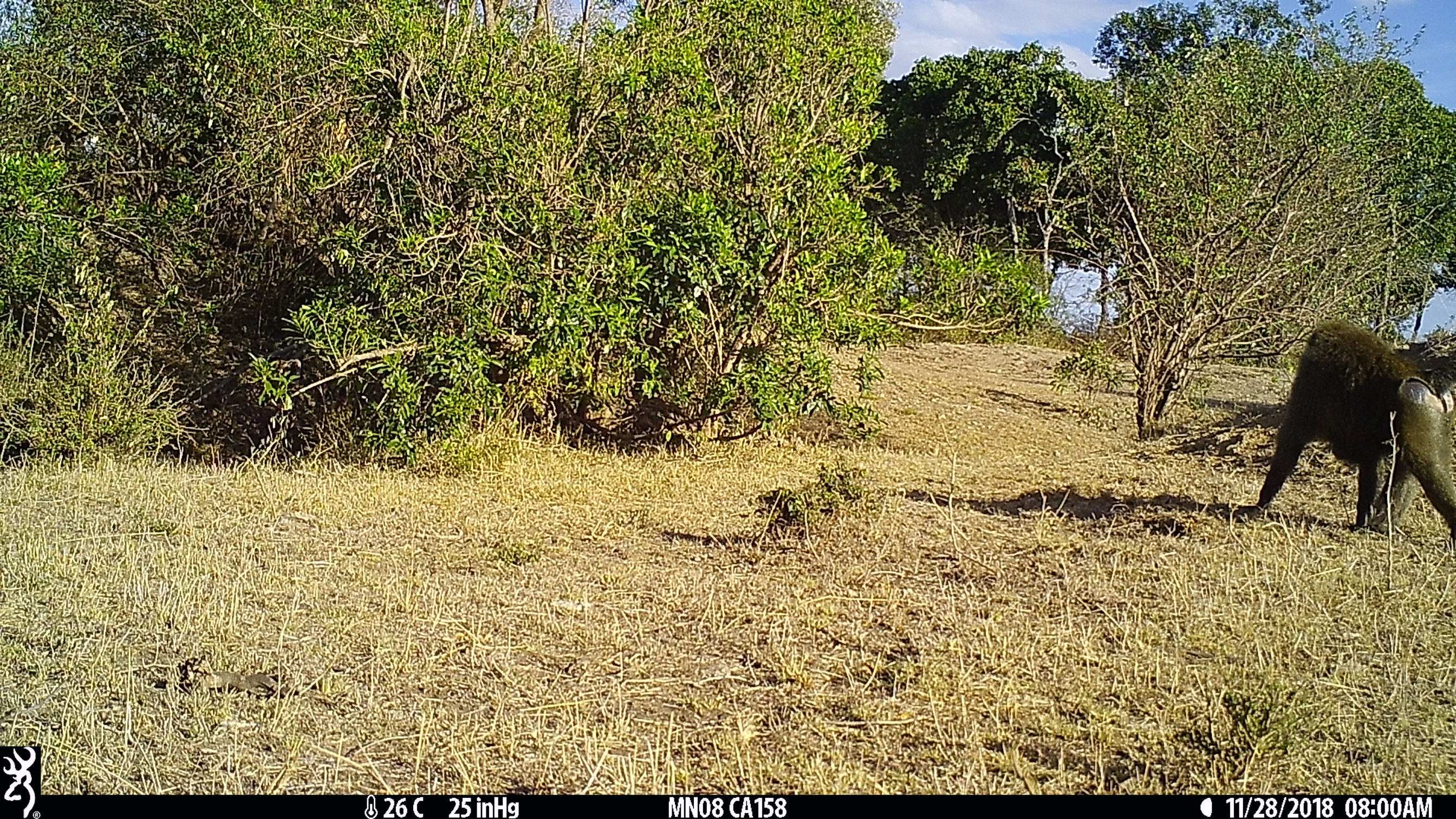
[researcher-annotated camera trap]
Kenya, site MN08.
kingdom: Animalia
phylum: Chordata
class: Mammalia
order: Primates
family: Cercopithecidae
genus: Papio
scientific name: Papio anubis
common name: olive baboon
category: baboon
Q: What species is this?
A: Baboon (olive baboon) (Papio anubis).